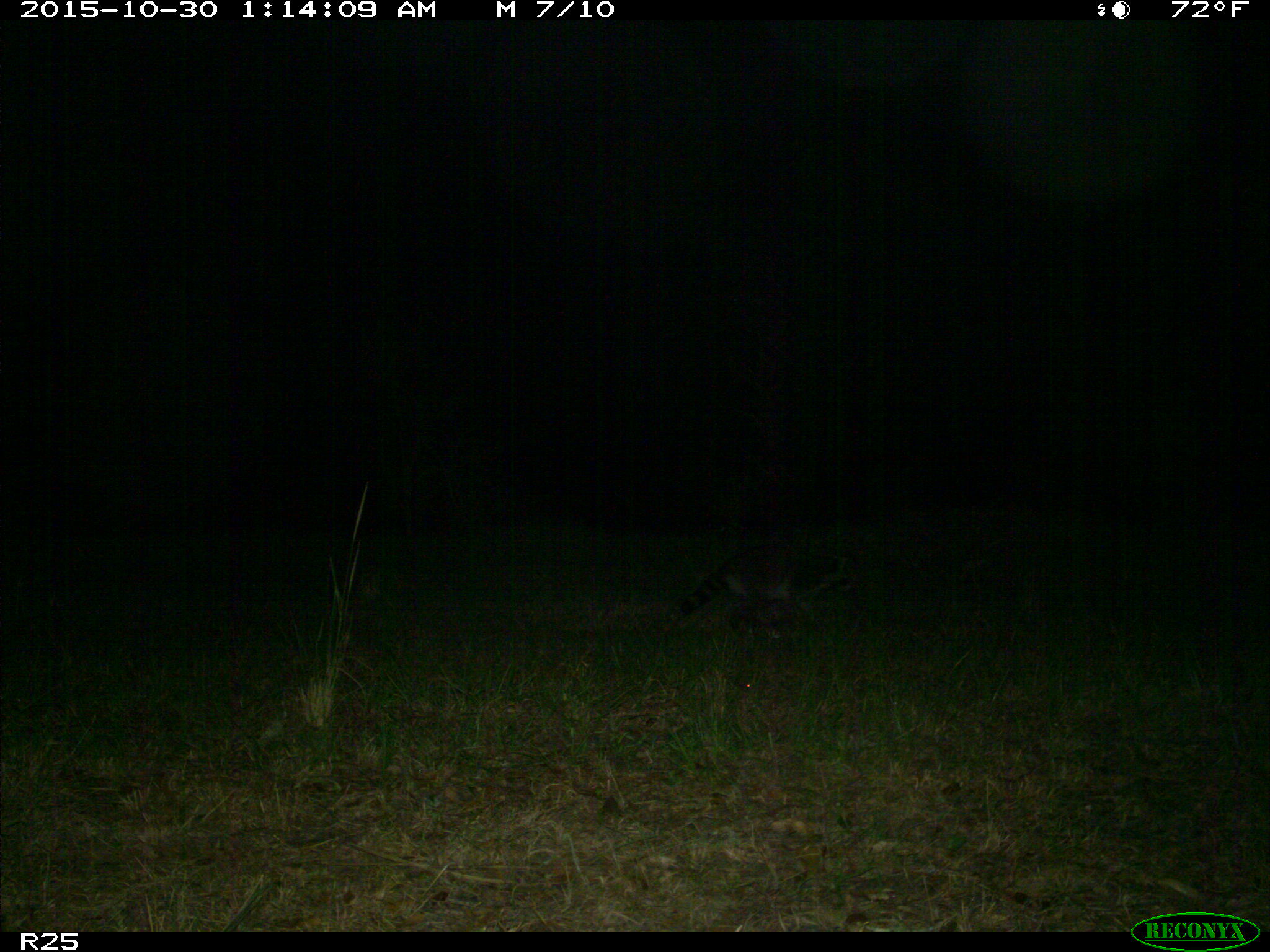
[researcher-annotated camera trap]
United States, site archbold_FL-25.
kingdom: Animalia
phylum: Chordata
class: Mammalia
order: Carnivora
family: Procyonidae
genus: Procyon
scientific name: Procyon lotor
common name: common raccoon